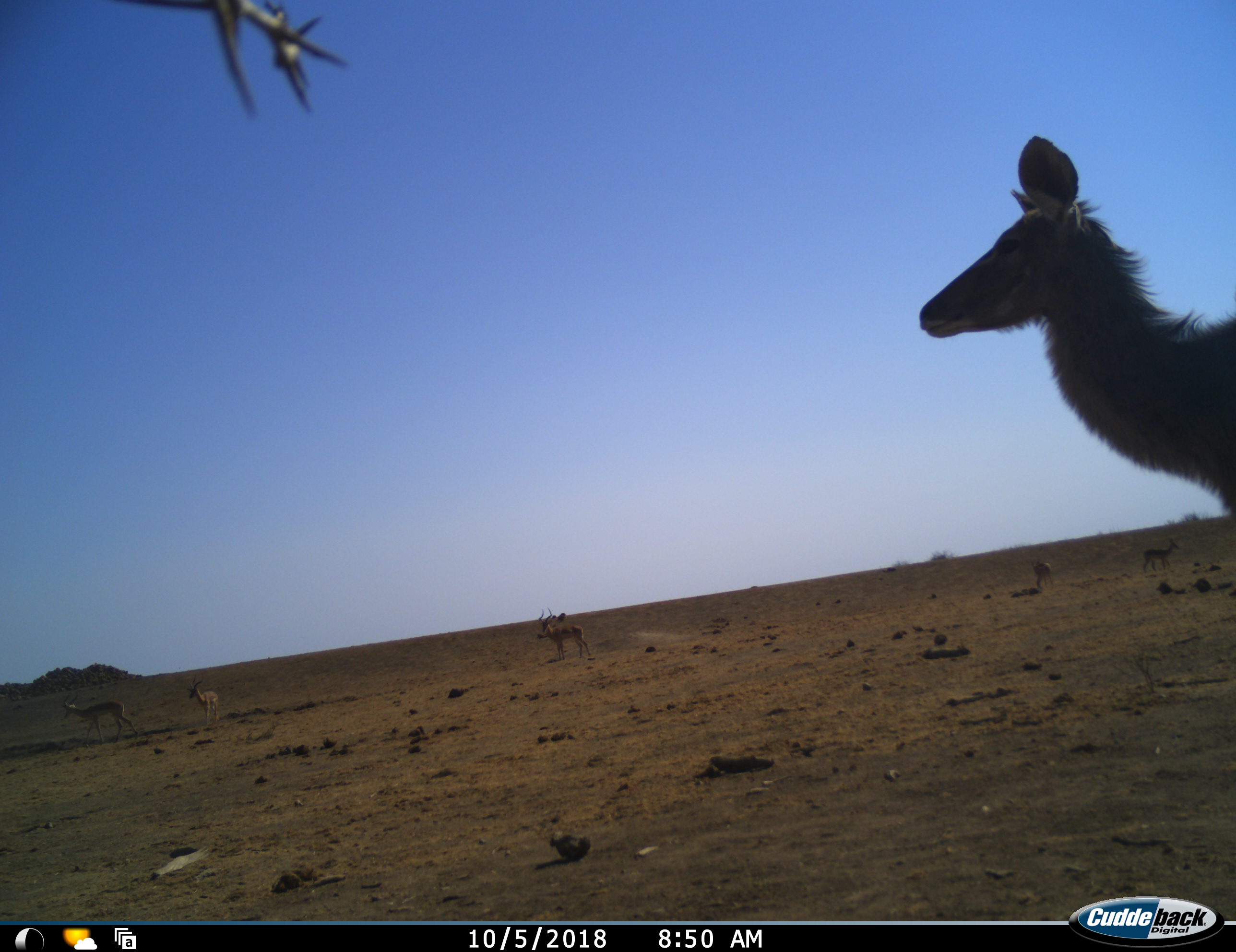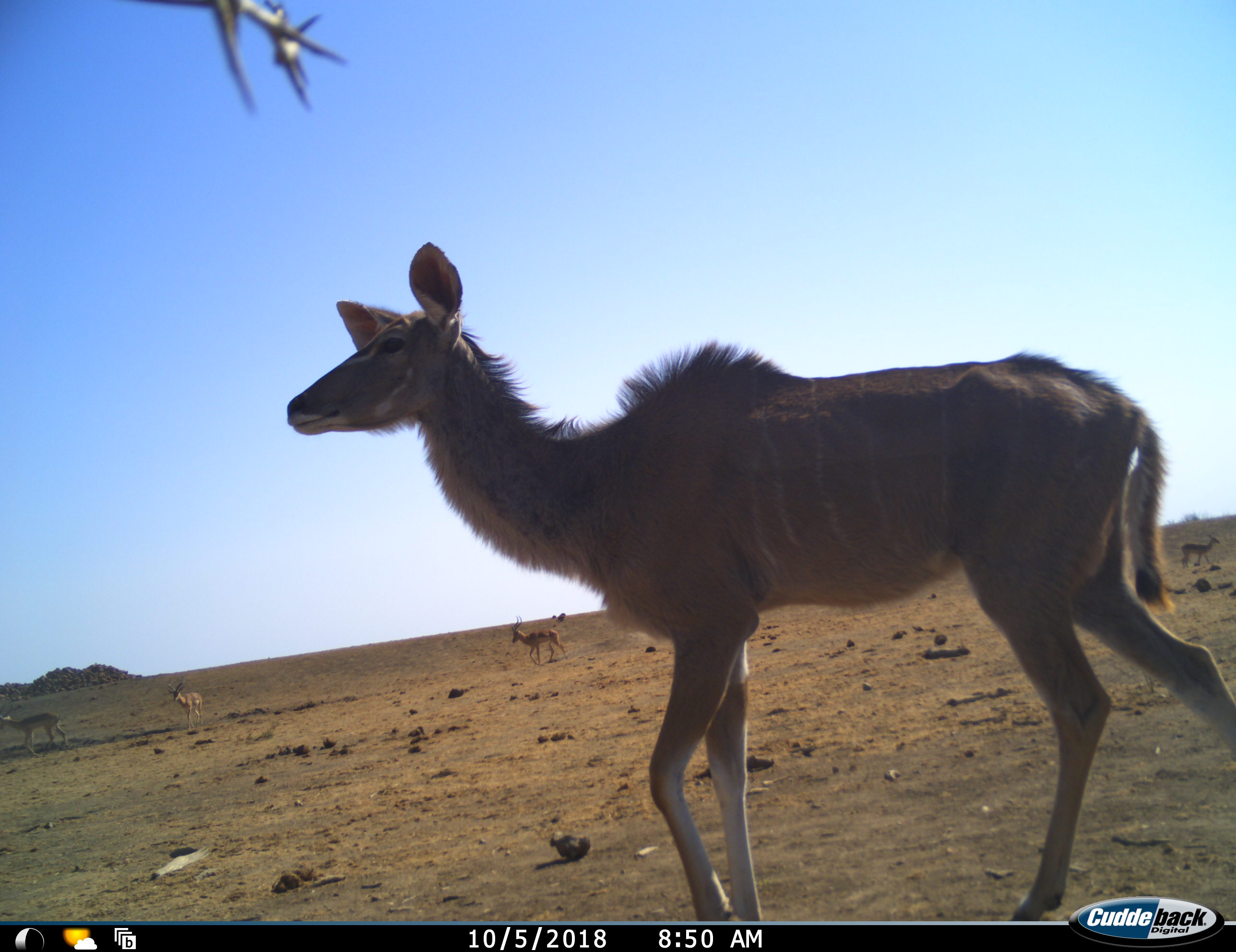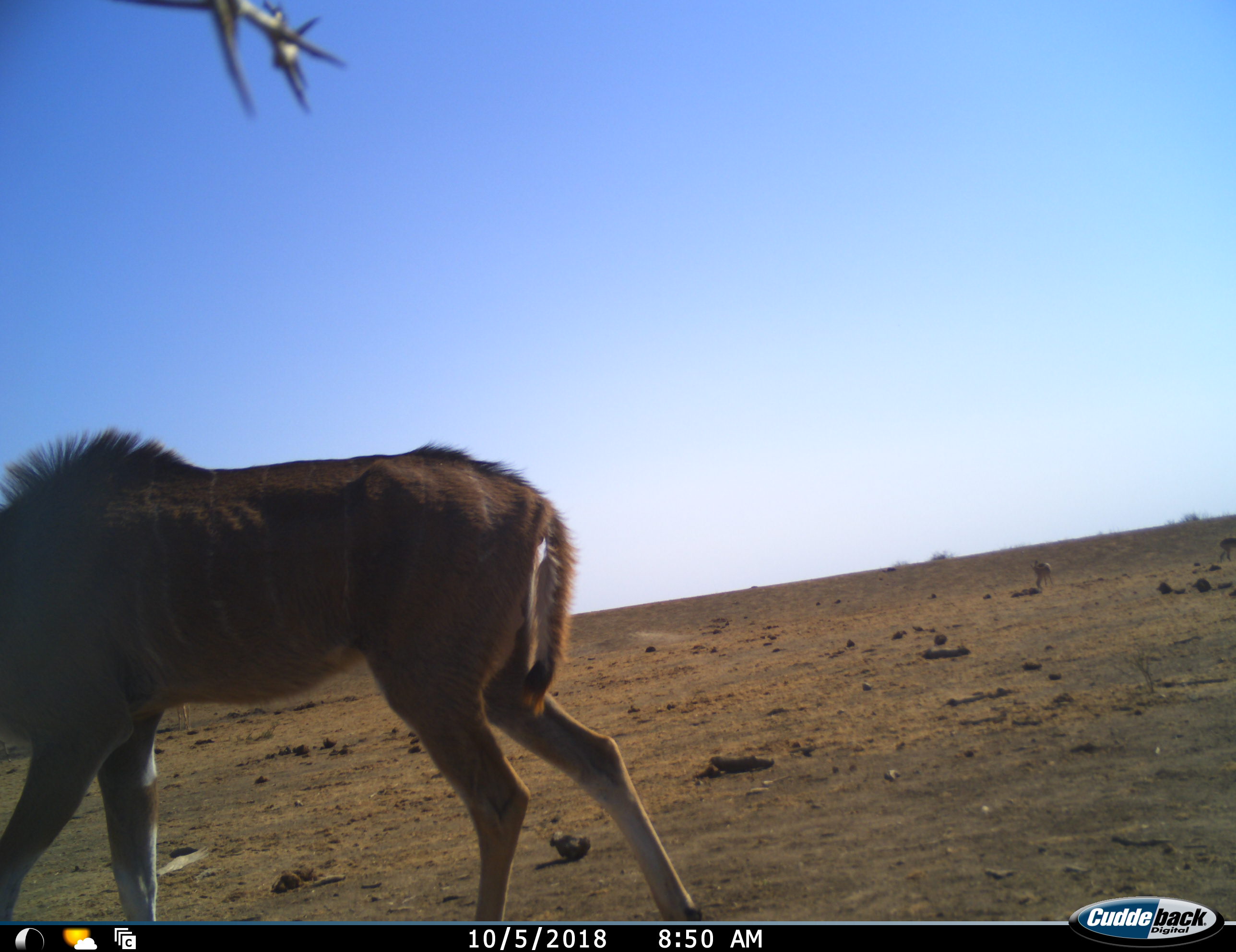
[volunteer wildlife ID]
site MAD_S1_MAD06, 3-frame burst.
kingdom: Animalia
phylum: Chordata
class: Mammalia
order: Artiodactyla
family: Bovidae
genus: Aepyceros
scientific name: Aepyceros melampus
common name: impala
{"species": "impala (Aepyceros melampus)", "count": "5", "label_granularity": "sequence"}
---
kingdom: Animalia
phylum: Chordata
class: Mammalia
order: Artiodactyla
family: Bovidae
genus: Tragelaphus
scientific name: Tragelaphus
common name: kudu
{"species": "kudu (Tragelaphus)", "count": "1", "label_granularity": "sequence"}